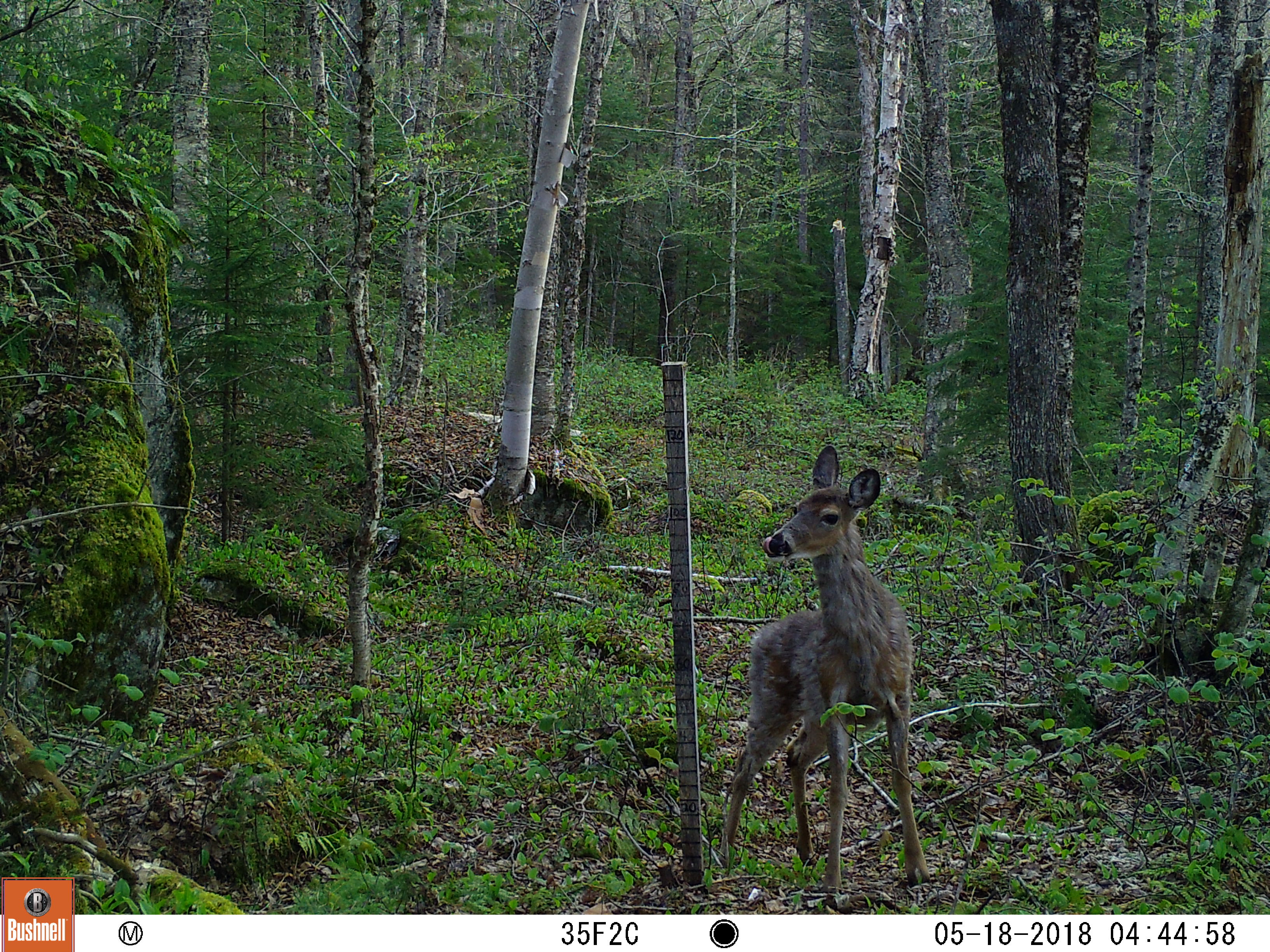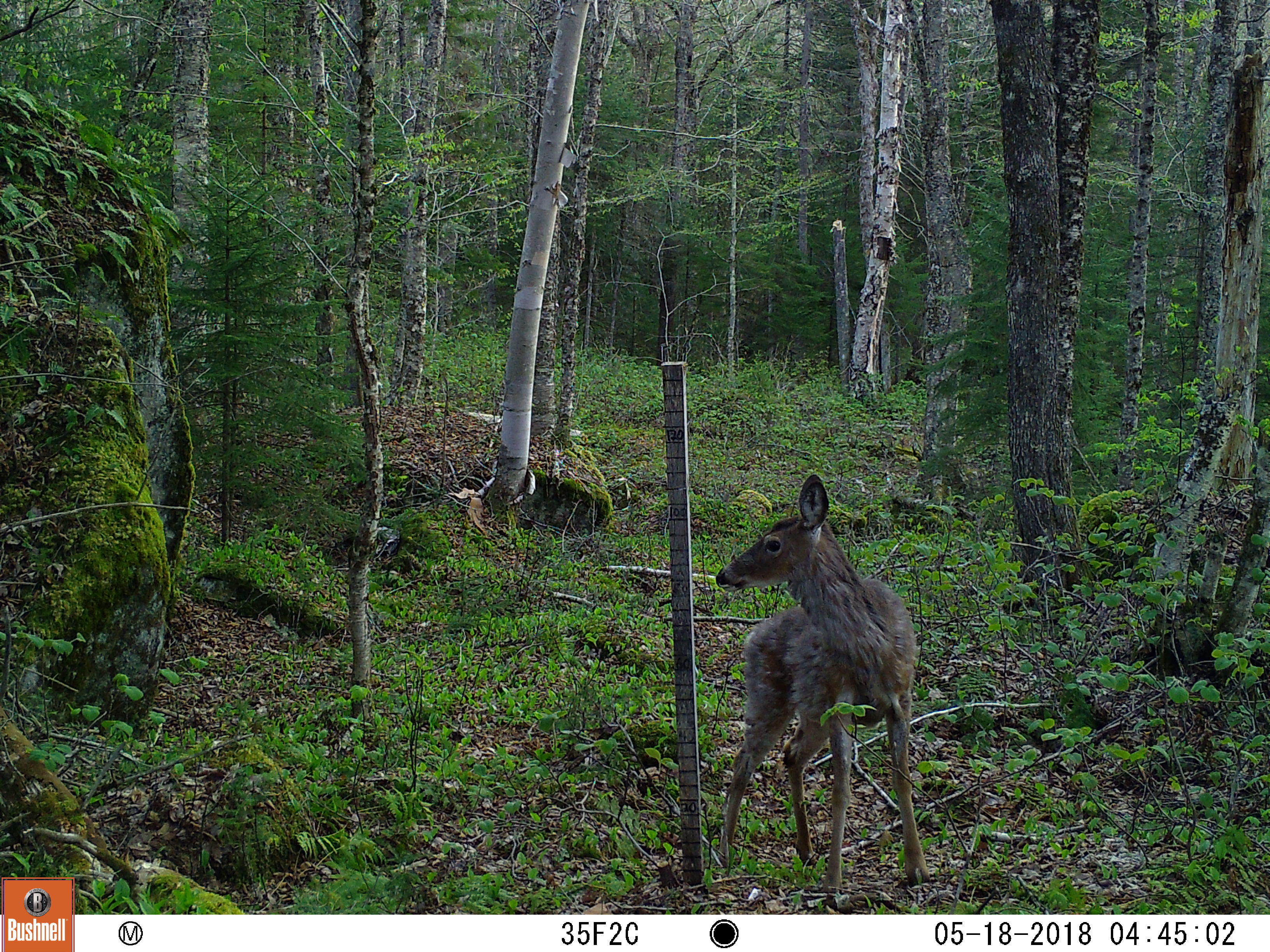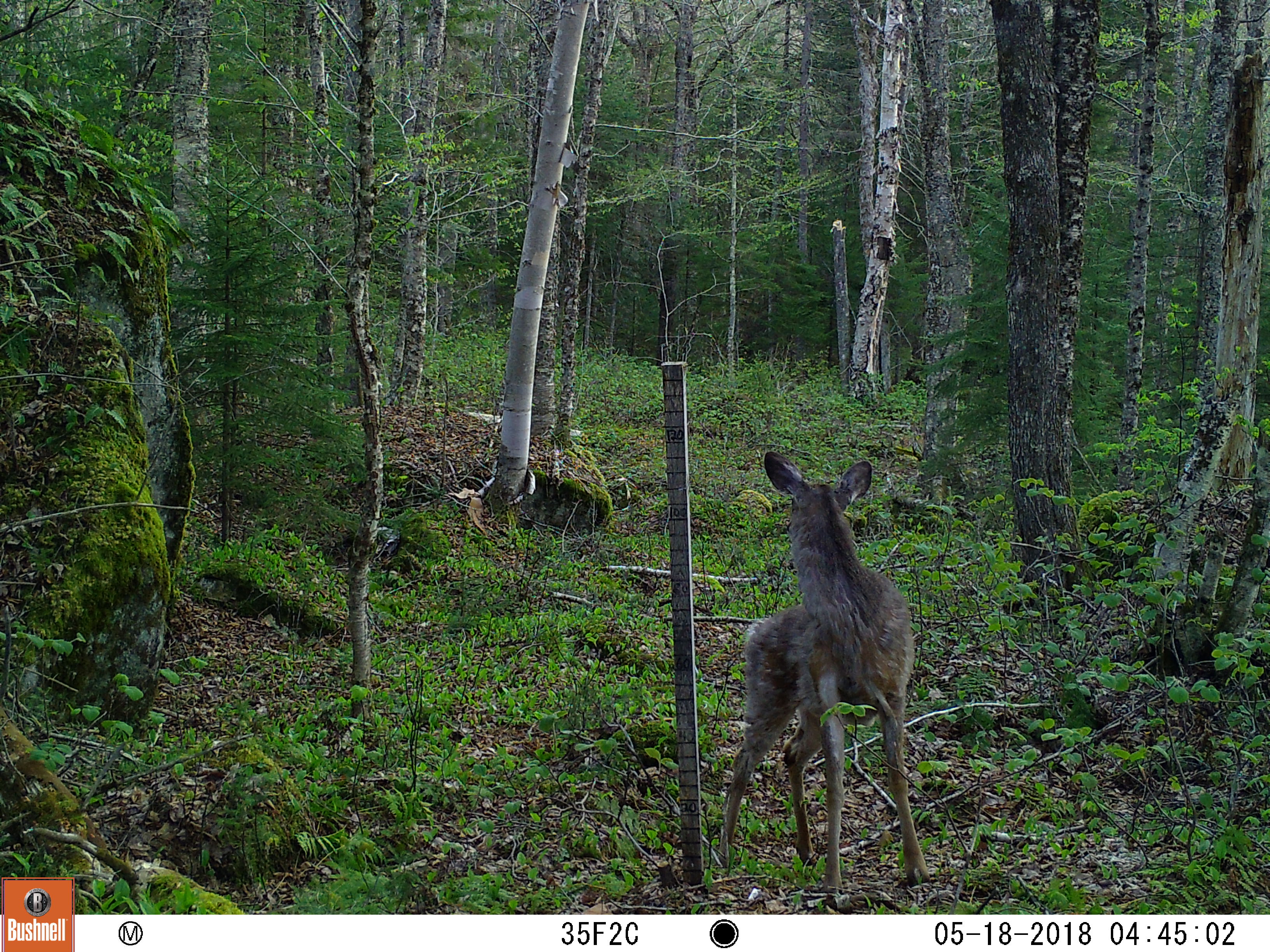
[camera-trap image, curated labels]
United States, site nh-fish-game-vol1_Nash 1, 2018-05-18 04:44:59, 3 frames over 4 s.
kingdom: Animalia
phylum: Chordata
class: Mammalia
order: Artiodactyla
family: Cervidae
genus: Odocoileus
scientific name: Odocoileus virginianus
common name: white-tailed deer